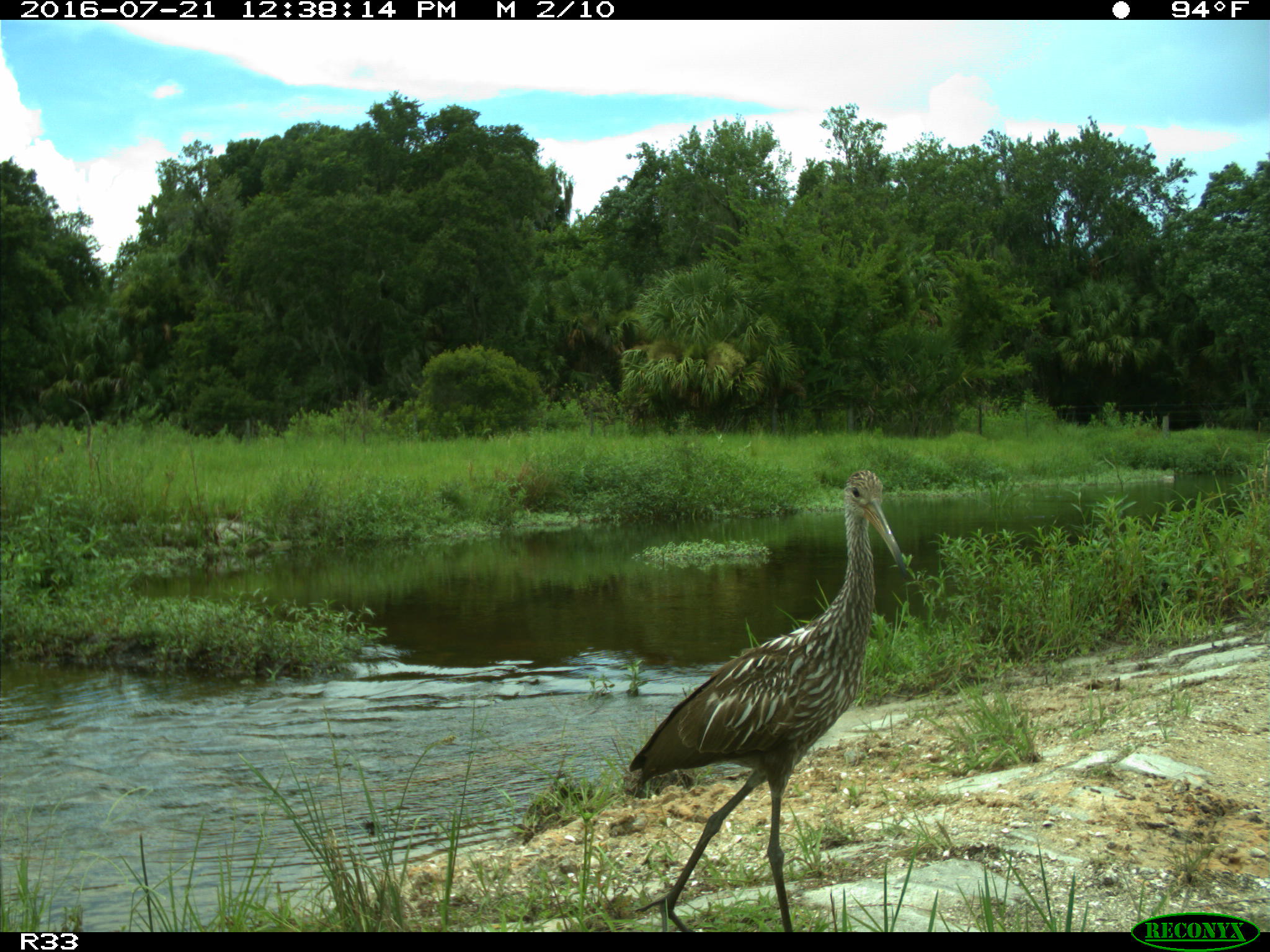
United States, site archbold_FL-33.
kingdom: Animalia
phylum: Chordata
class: Aves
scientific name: Aves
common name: birds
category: unidentified bird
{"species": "unidentified bird (birds) (Aves)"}